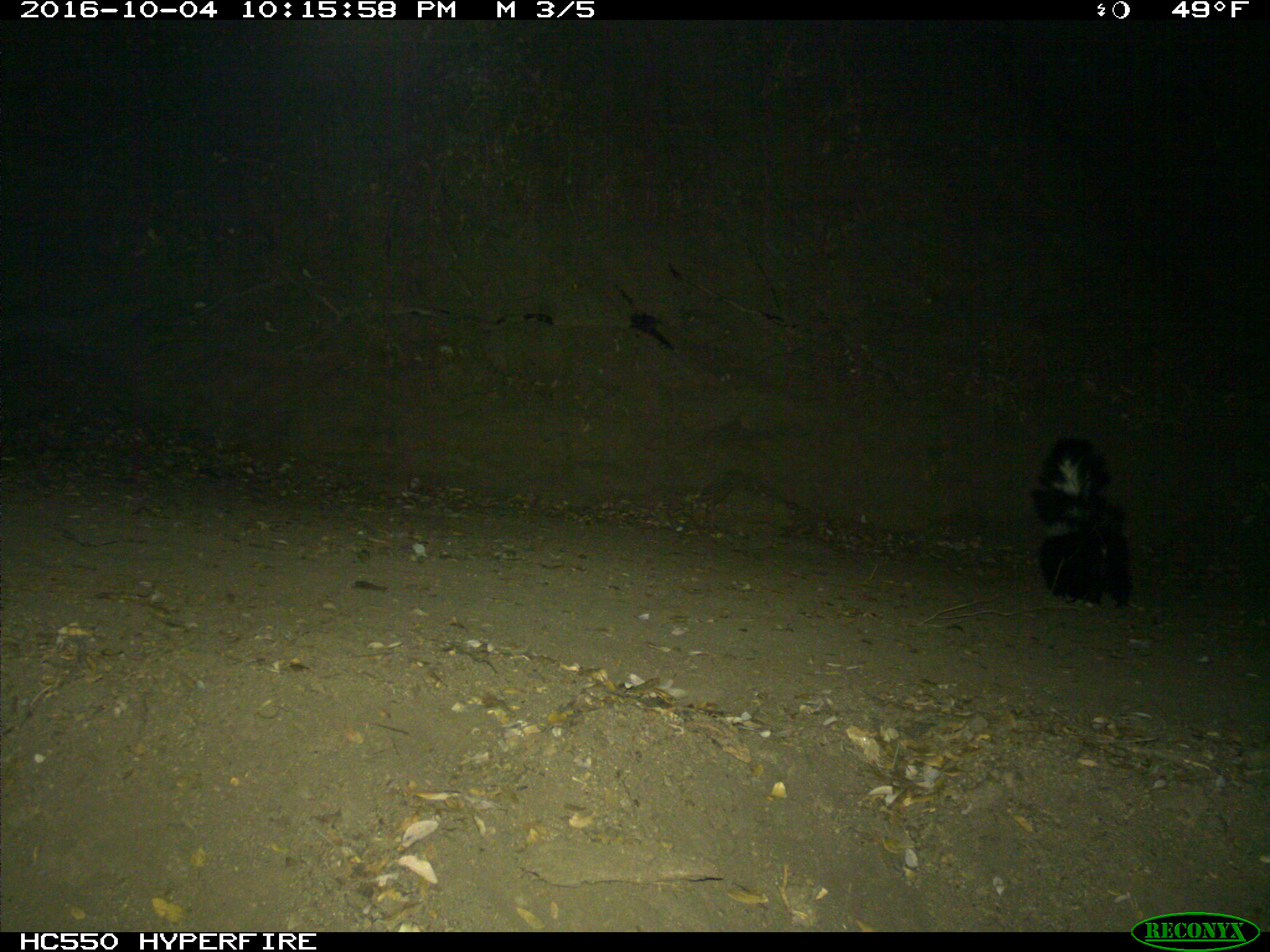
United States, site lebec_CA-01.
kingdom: Animalia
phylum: Chordata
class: Mammalia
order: Carnivora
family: Mephitidae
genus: Mephitis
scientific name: Mephitis mephitis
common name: striped skunk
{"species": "Mephitis mephitis (striped skunk)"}